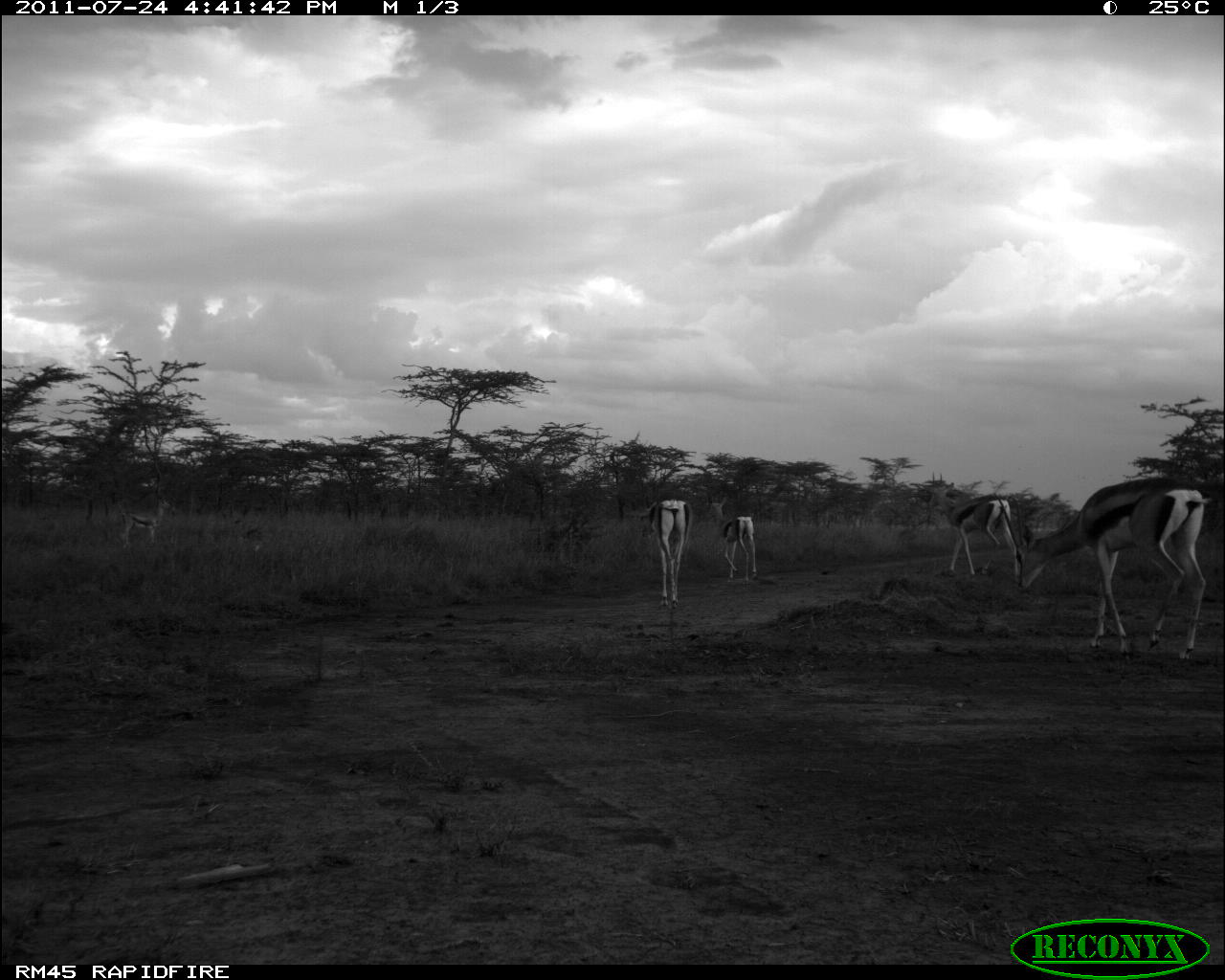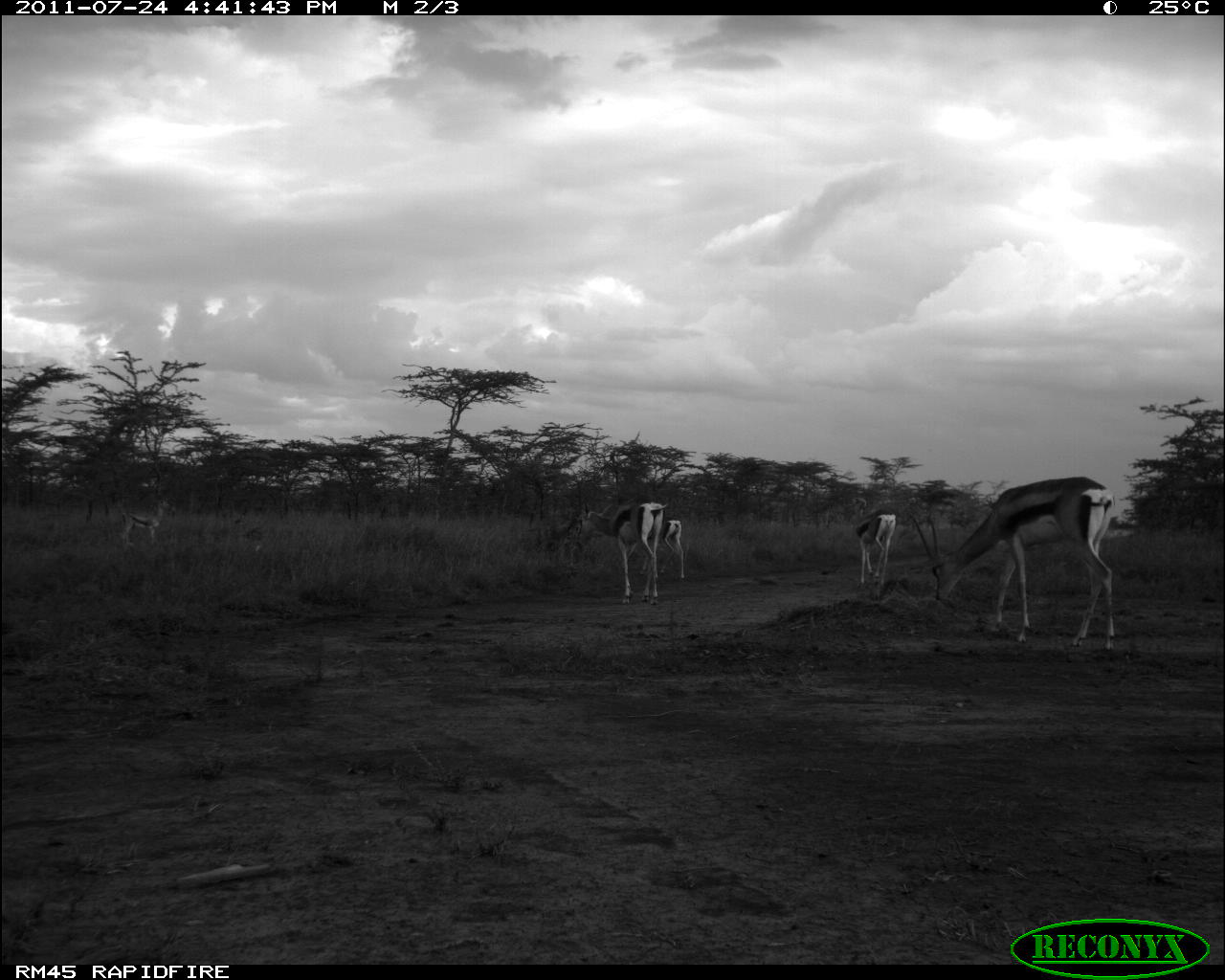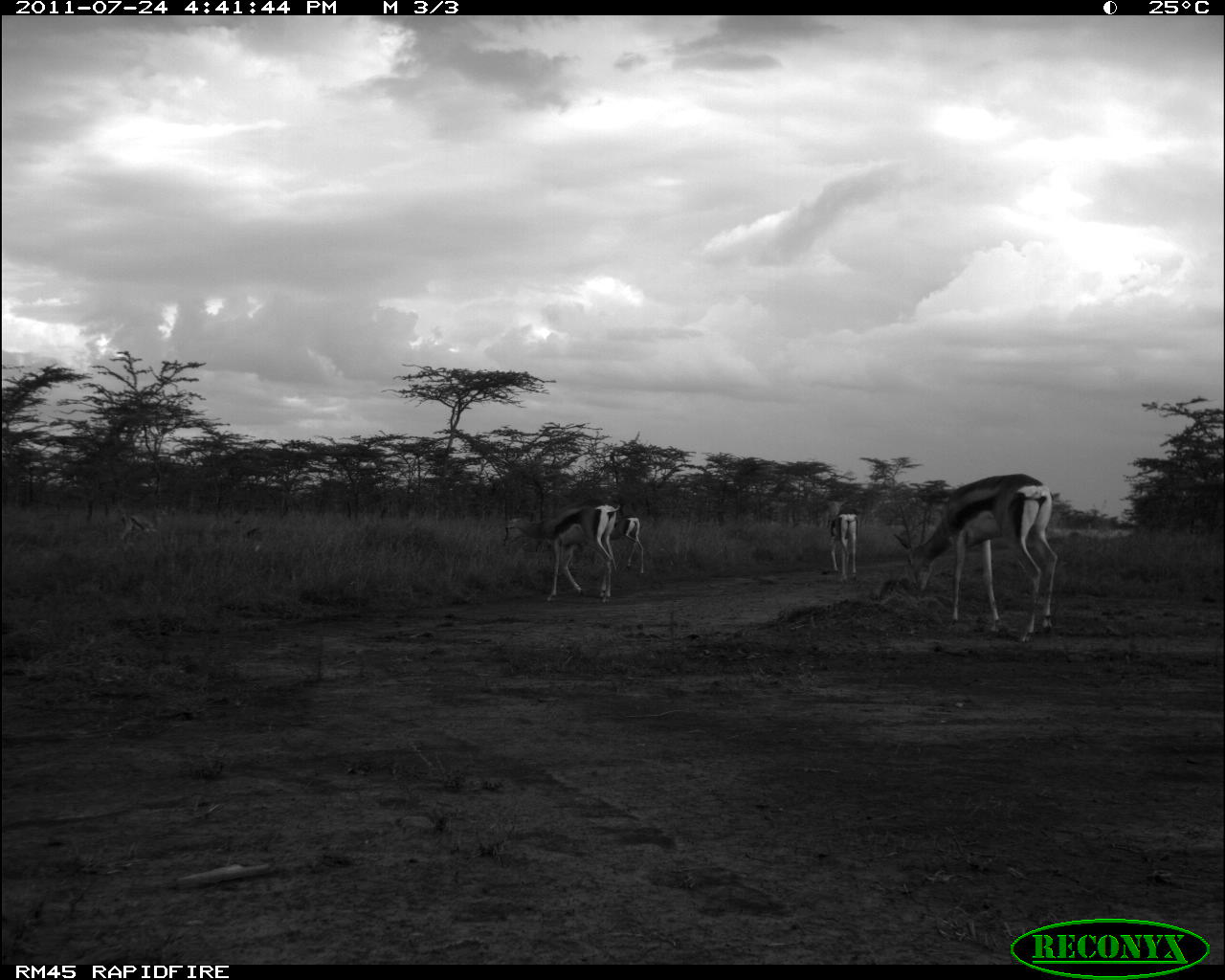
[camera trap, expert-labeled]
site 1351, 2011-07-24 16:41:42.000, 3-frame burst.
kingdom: Animalia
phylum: Chordata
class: Mammalia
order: Artiodactyla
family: Bovidae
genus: Nanger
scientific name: Nanger granti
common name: grant's gazelle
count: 5